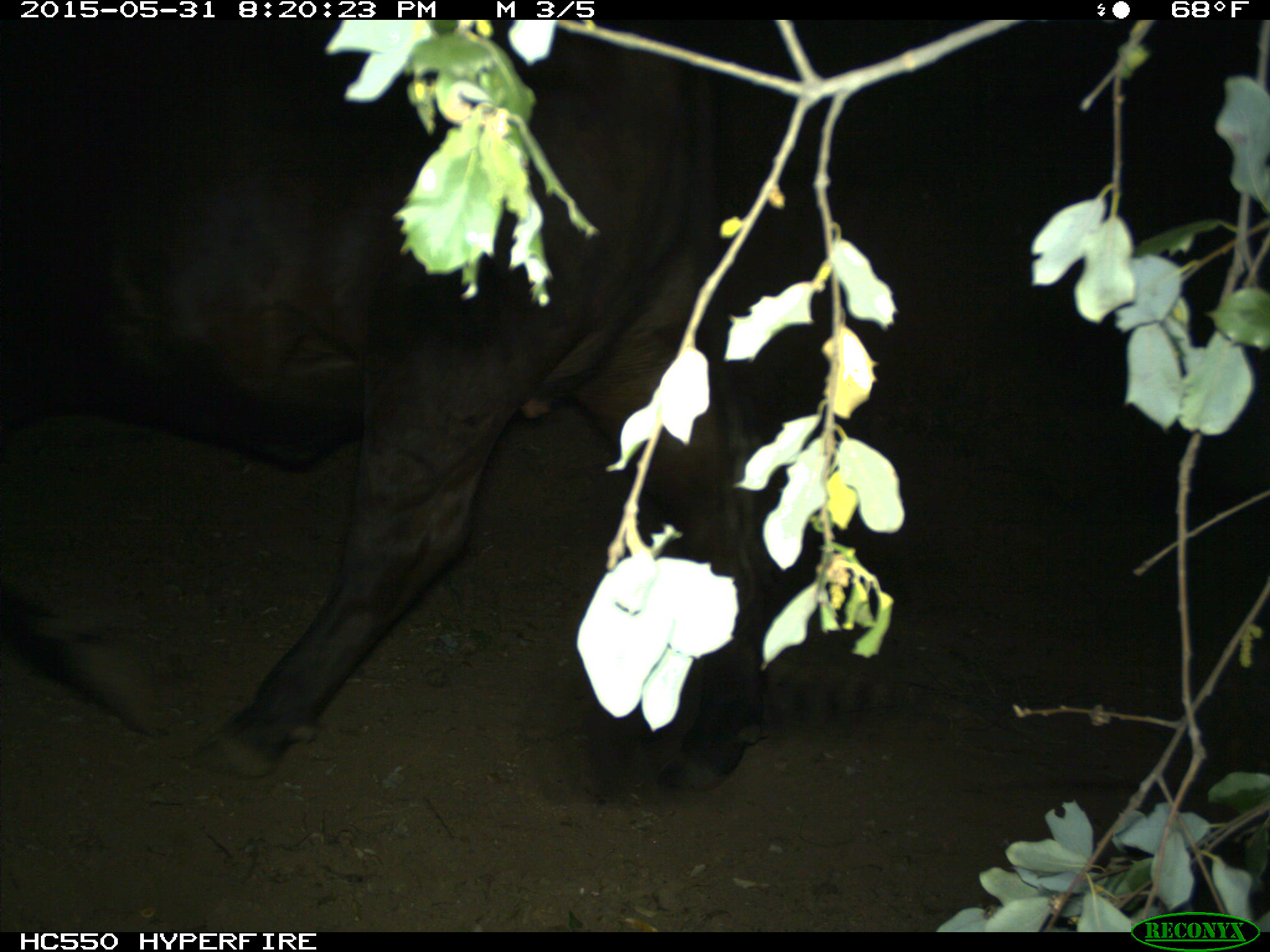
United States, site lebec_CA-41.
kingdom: Animalia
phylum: Chordata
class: Mammalia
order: Artiodactyla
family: Bovidae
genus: Bos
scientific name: Bos taurus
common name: domestic cow